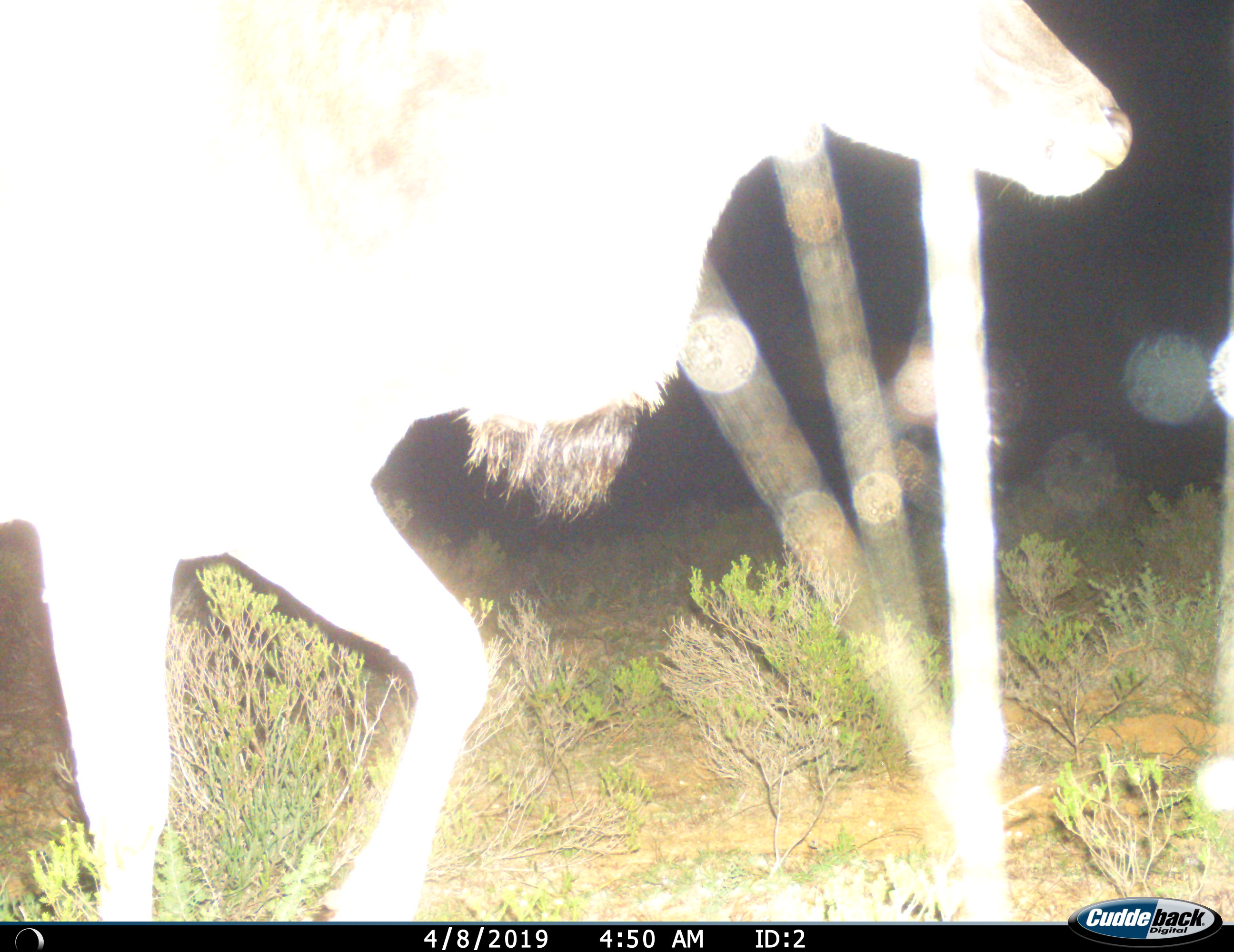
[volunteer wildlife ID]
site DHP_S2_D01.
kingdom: Animalia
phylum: Chordata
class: Mammalia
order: Artiodactyla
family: Bovidae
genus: Tragelaphus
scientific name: Tragelaphus oryx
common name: eland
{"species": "eland (Tragelaphus oryx)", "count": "1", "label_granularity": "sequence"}